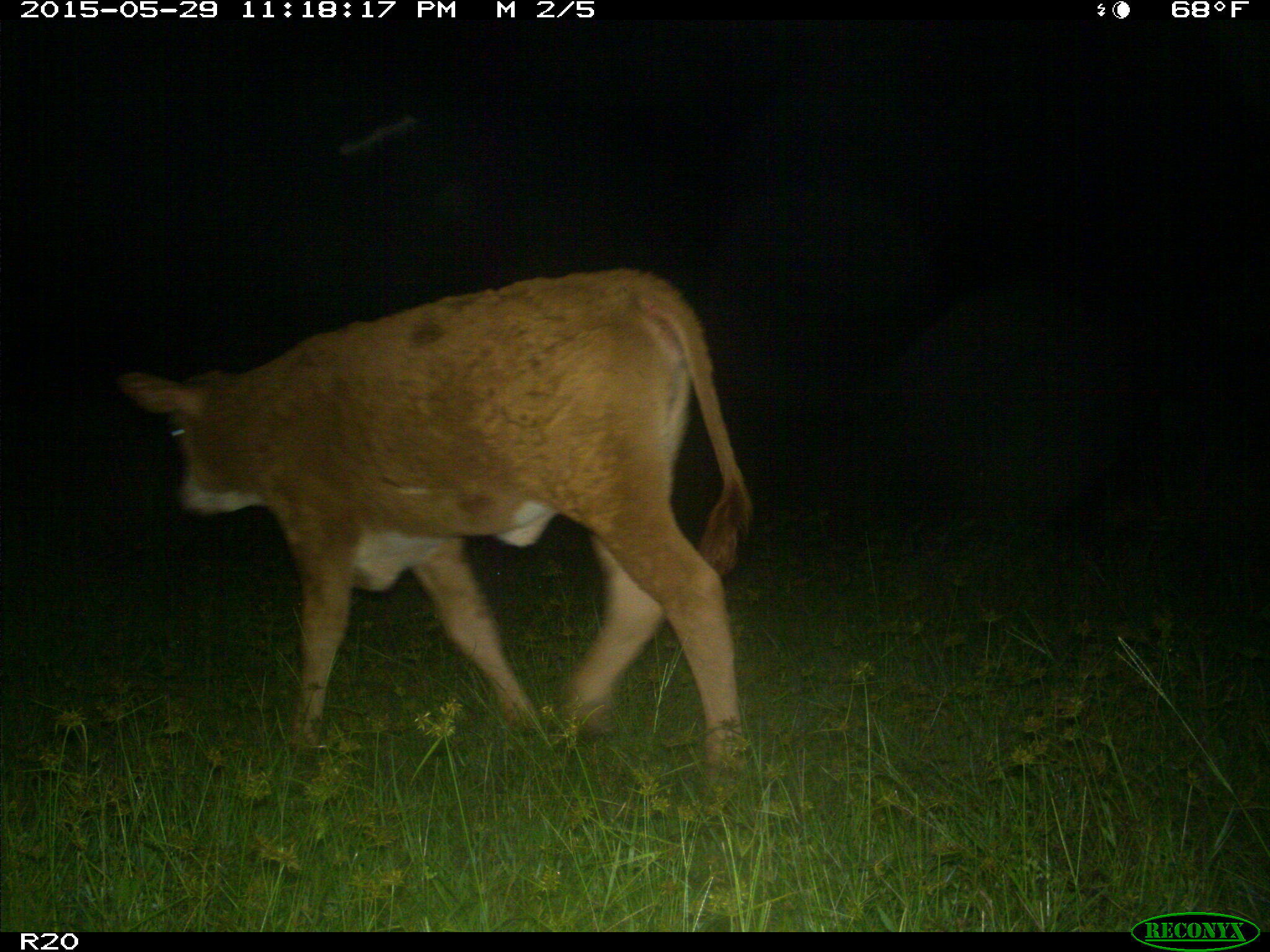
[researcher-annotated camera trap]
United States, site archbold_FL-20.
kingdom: Animalia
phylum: Chordata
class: Mammalia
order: Artiodactyla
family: Bovidae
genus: Bos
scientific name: Bos taurus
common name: domestic cow